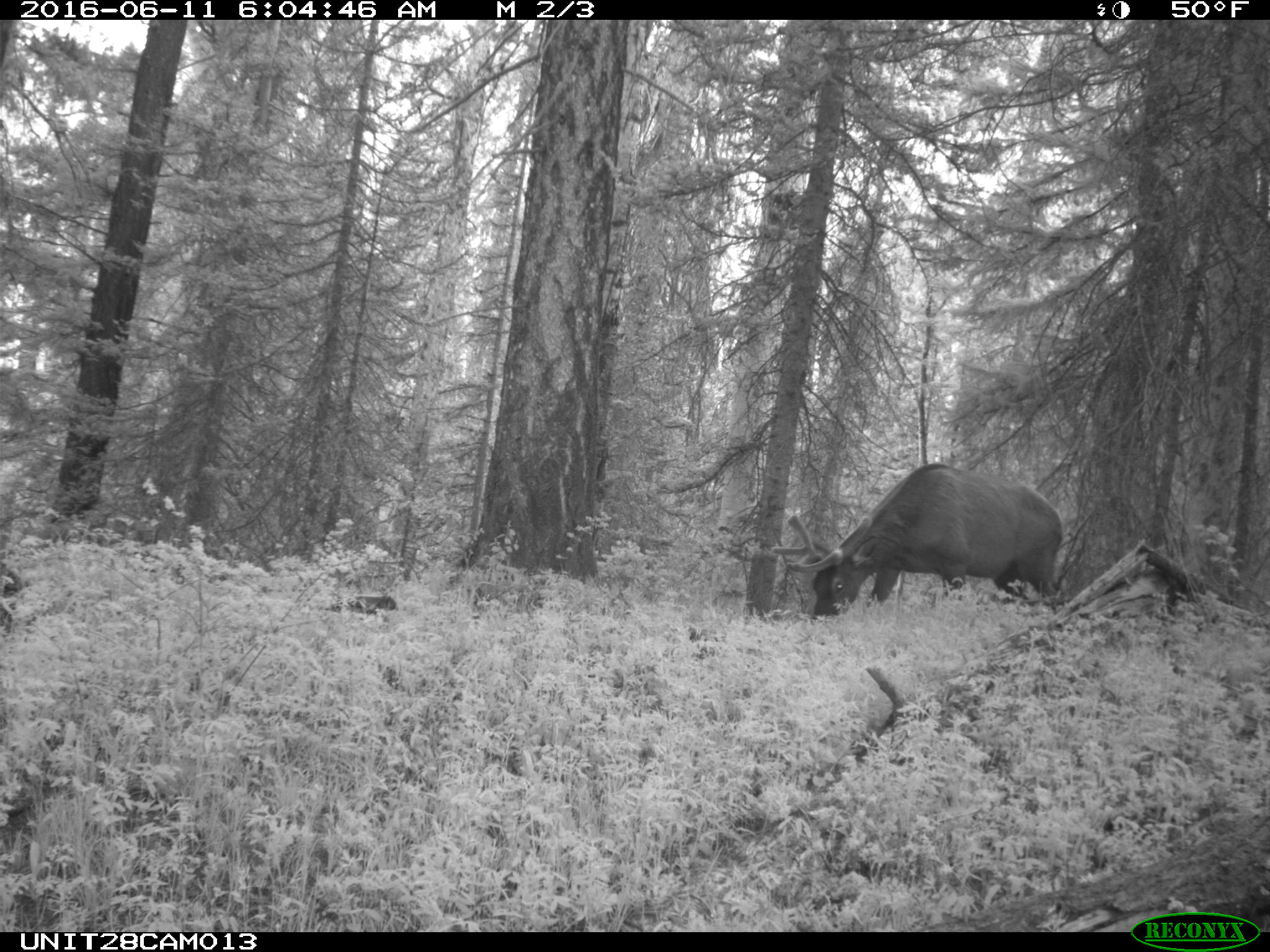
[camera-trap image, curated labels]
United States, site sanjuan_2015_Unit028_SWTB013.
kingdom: Animalia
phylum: Chordata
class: Mammalia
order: Artiodactyla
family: Cervidae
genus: Cervus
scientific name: Cervus elaphus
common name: red deer